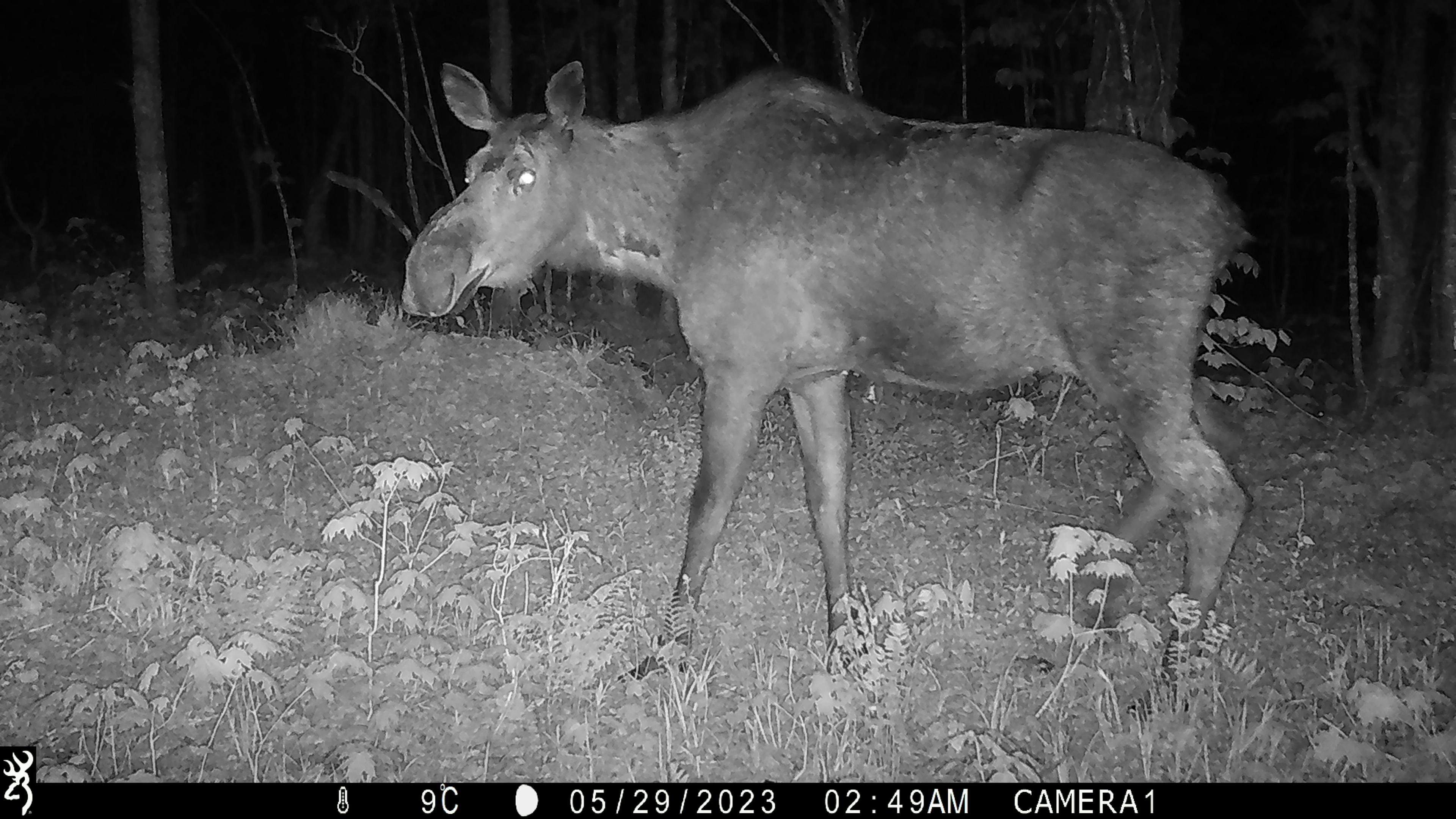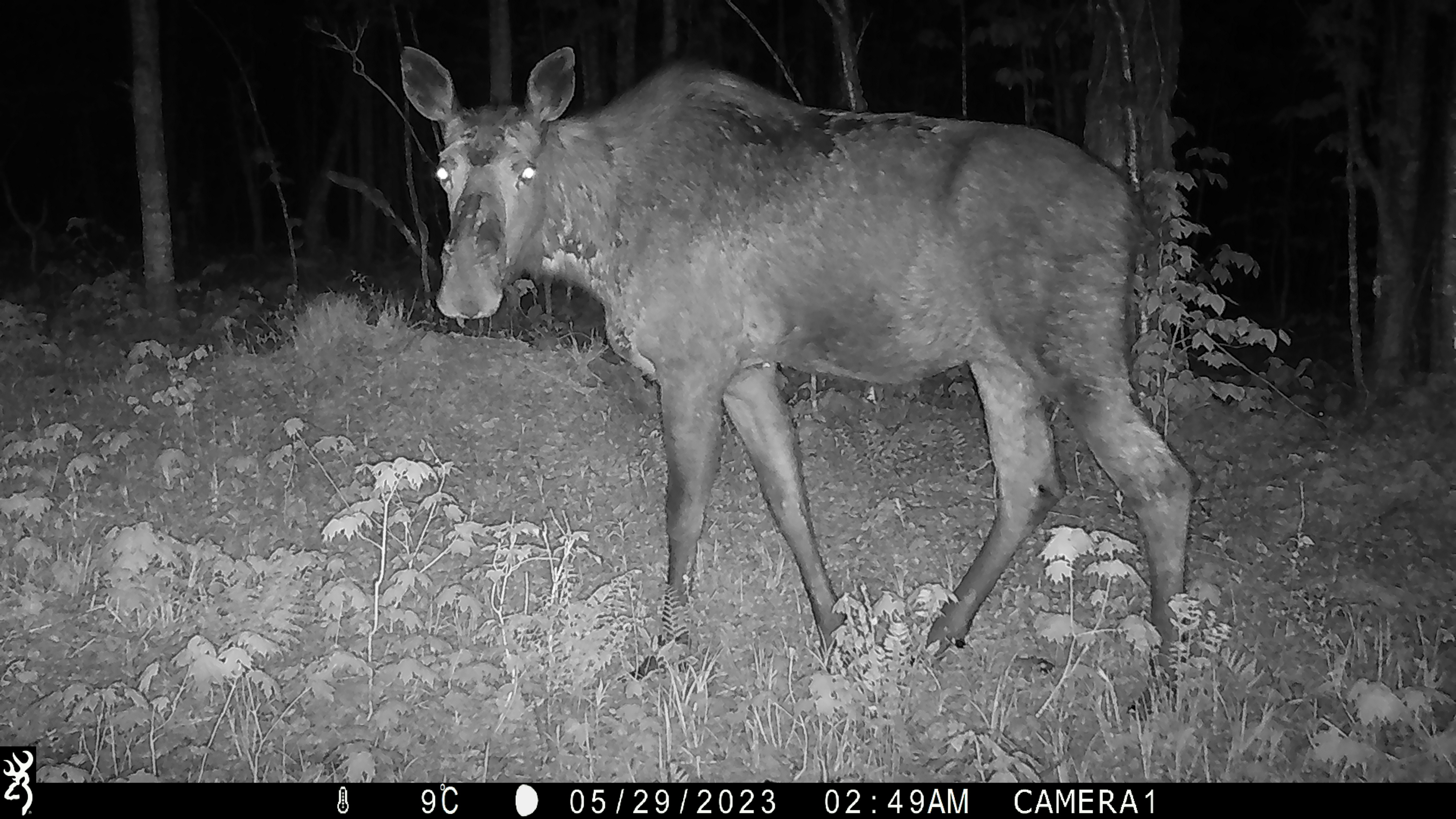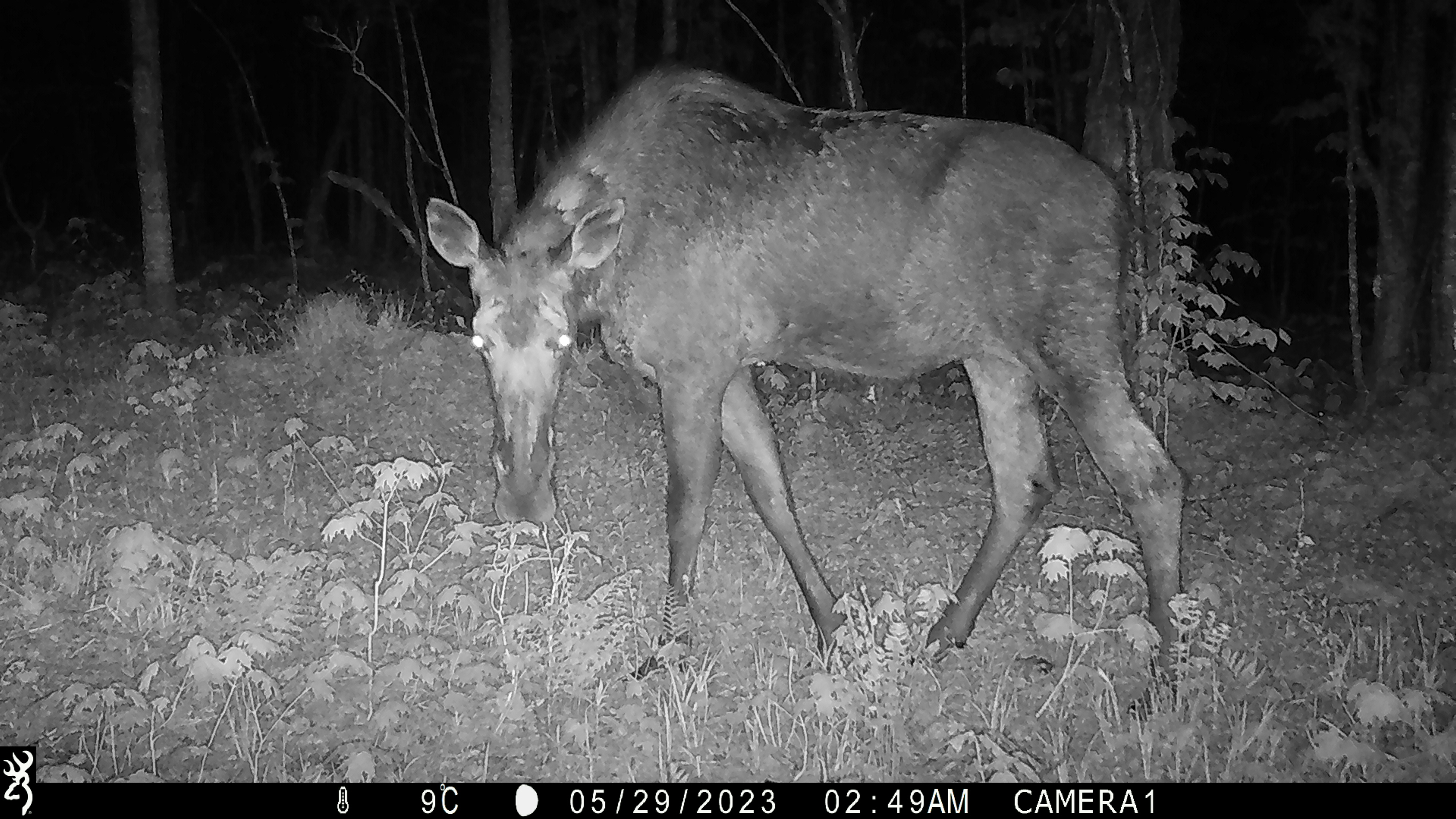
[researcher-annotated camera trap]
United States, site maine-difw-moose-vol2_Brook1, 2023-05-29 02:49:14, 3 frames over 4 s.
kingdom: Animalia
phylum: Chordata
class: Mammalia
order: Artiodactyla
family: Cervidae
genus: Alces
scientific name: Alces alces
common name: moose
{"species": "moose (Alces alces)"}